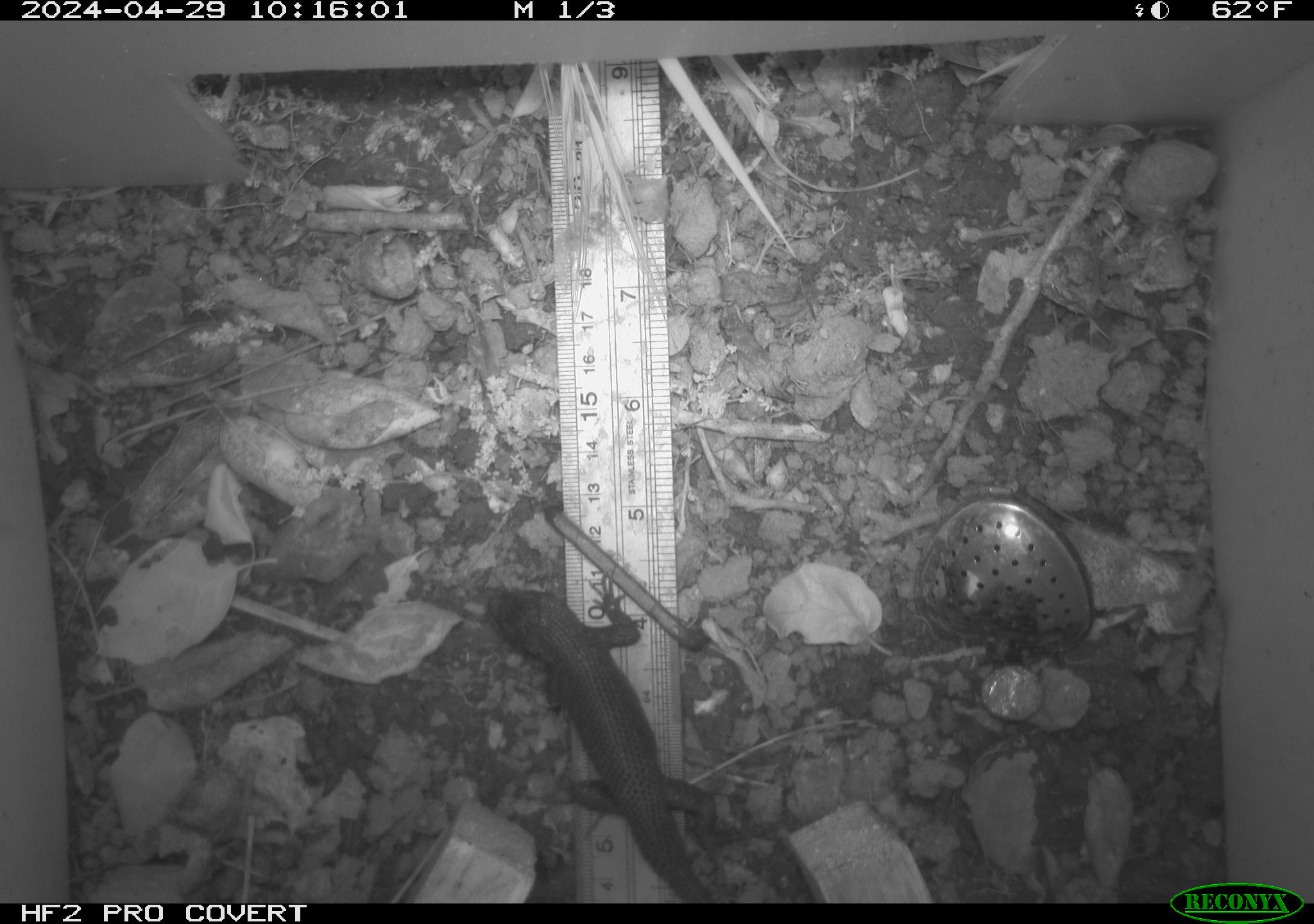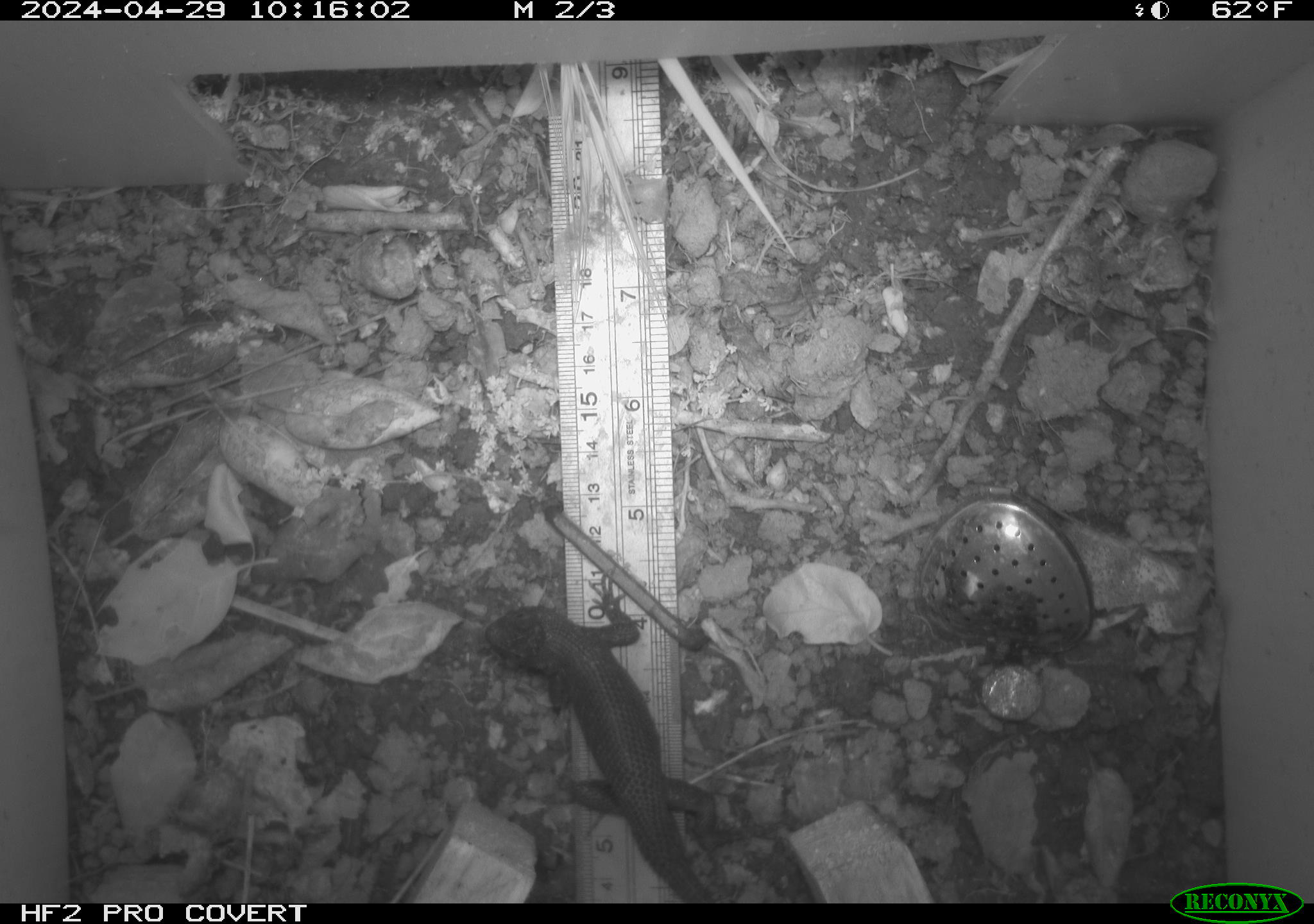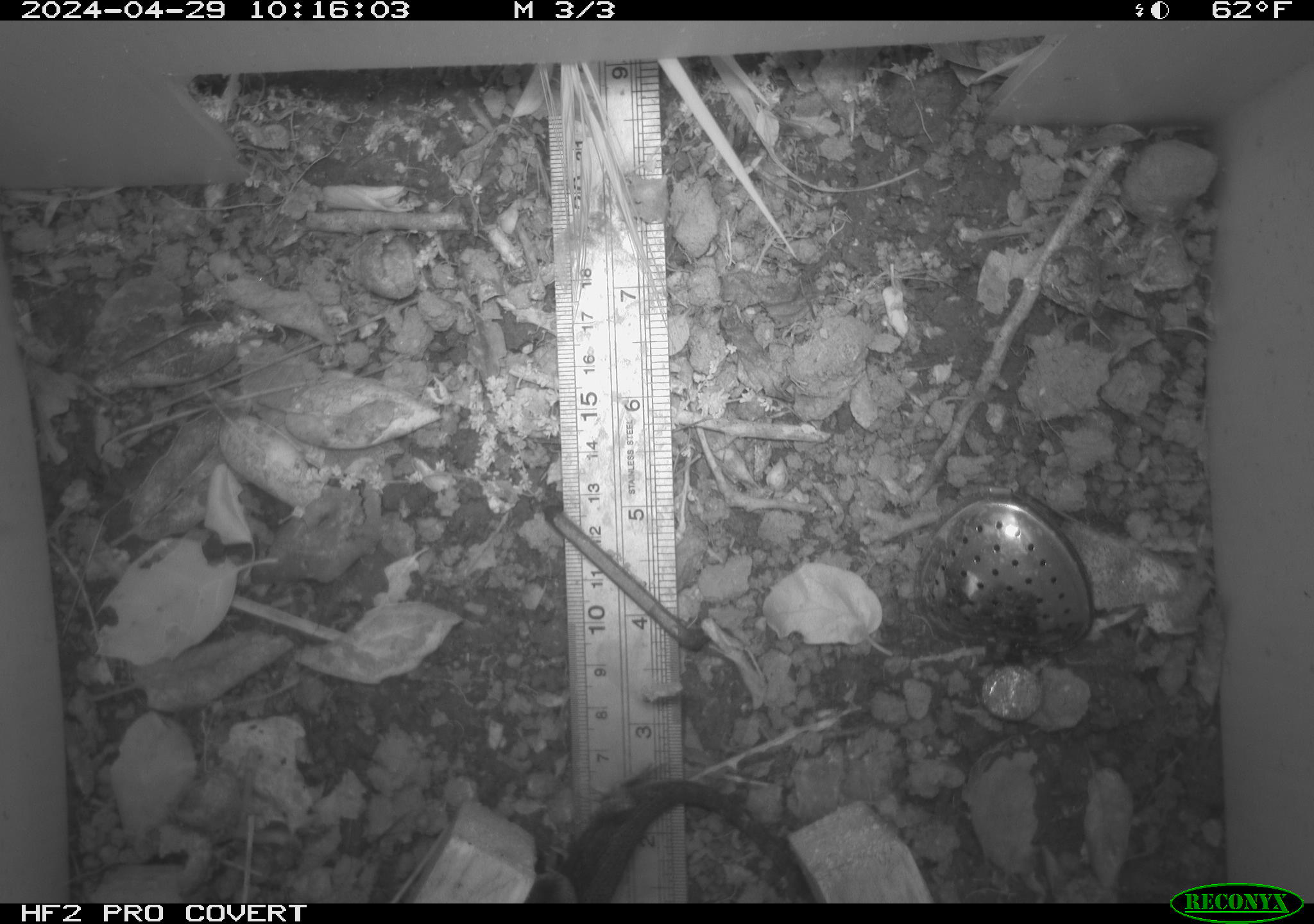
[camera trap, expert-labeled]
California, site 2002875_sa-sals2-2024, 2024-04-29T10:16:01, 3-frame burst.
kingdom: Animalia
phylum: Chordata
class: Reptilia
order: Squamata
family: Phrynosomatidae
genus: Sceloporus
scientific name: Sceloporus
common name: spiny lizards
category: sceloporus species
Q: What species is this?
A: Sceloporus species (spiny lizards) (Sceloporus).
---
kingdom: Animalia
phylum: Chordata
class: Reptilia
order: Squamata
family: Colubridae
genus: Coluber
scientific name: Coluber constrictor mormon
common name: western yellow-bellied racer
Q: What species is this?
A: Western yellow-bellied racer (Coluber constrictor mormon).